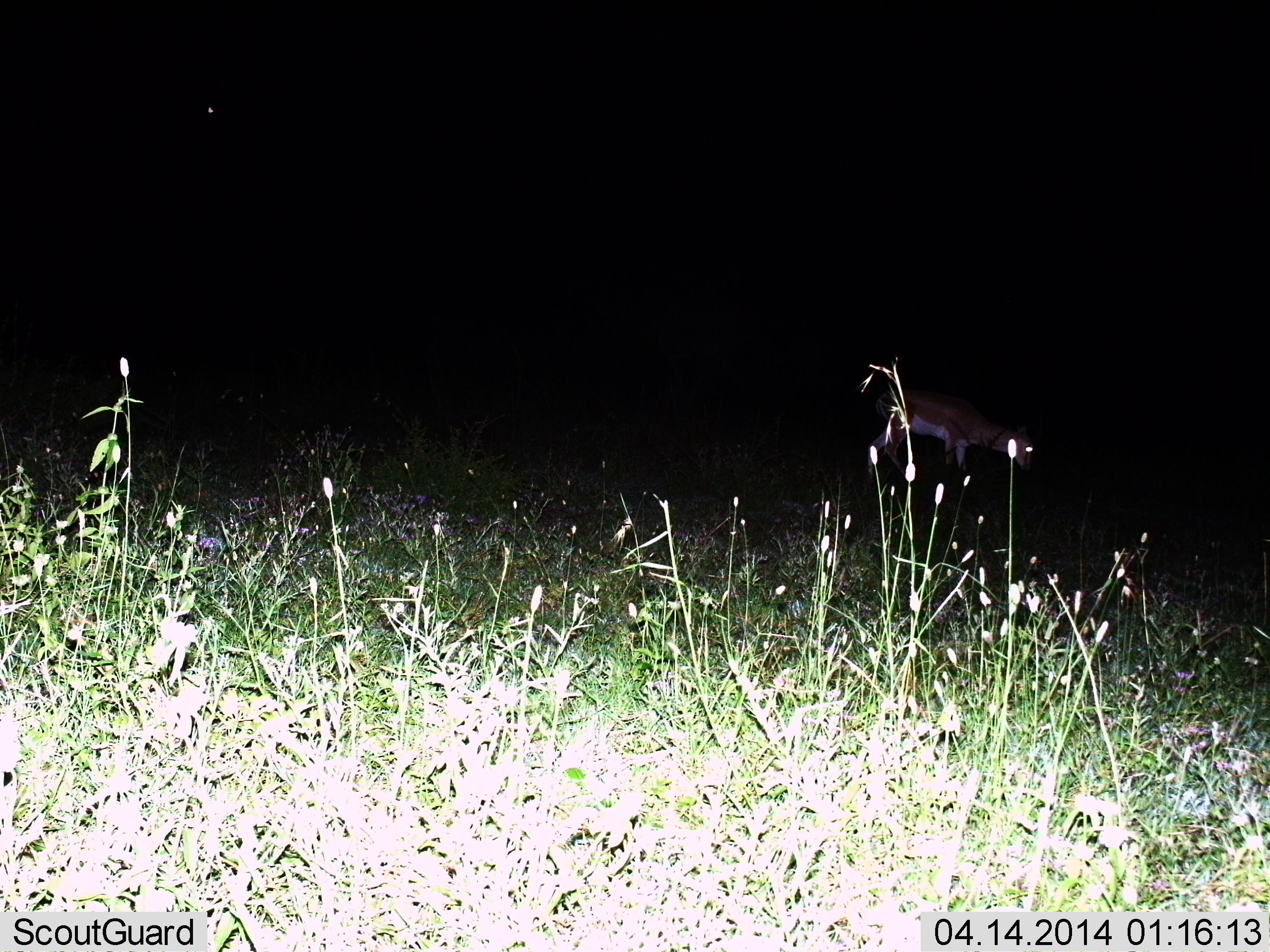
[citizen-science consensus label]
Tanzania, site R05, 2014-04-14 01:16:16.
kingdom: Animalia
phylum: Chordata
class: Mammalia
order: Artiodactyla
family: Bovidae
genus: Nanger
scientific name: Nanger granti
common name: grant's gazelle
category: gazellegrants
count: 1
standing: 50%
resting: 0%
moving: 5%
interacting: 0%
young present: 0%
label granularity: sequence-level